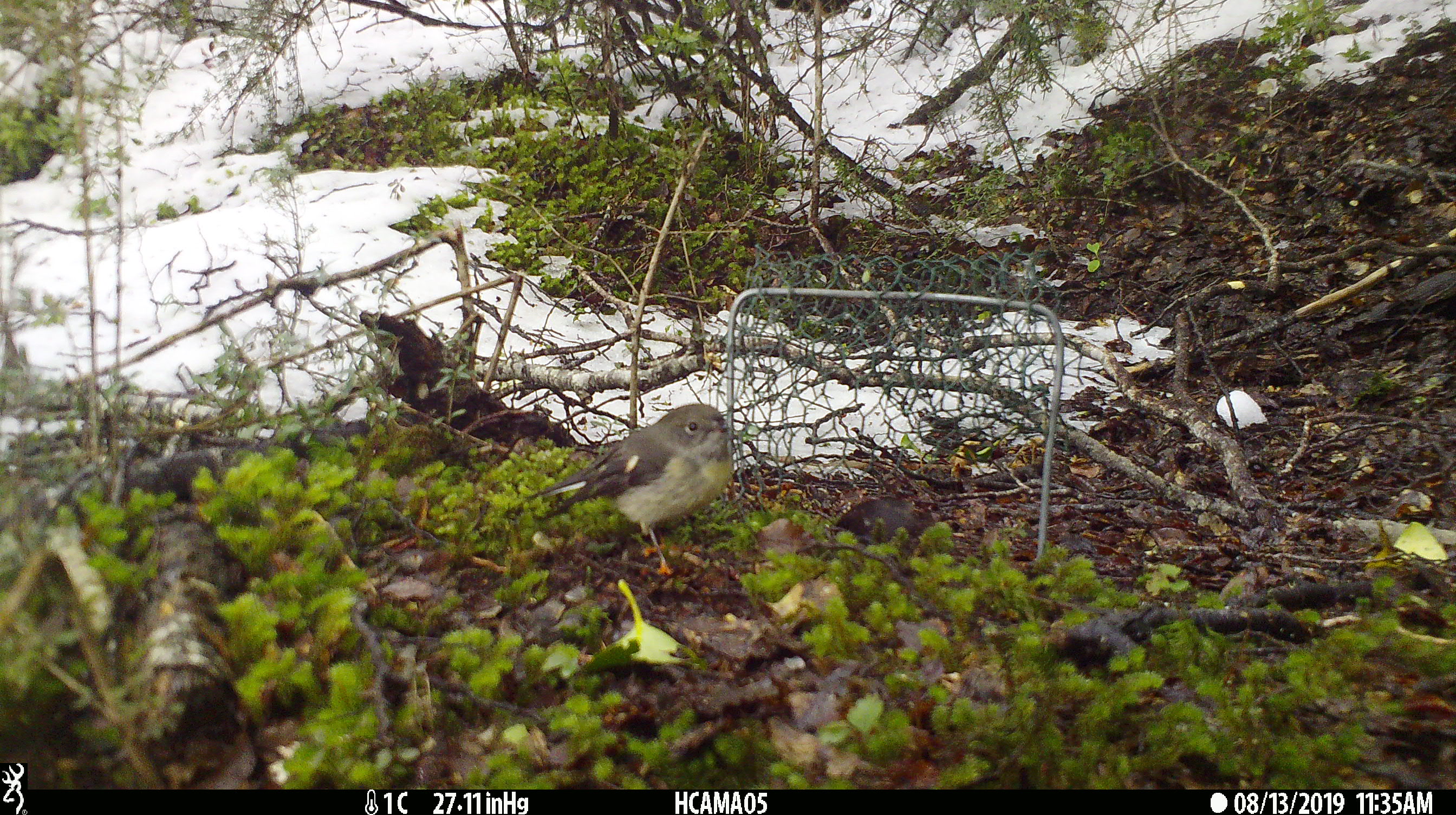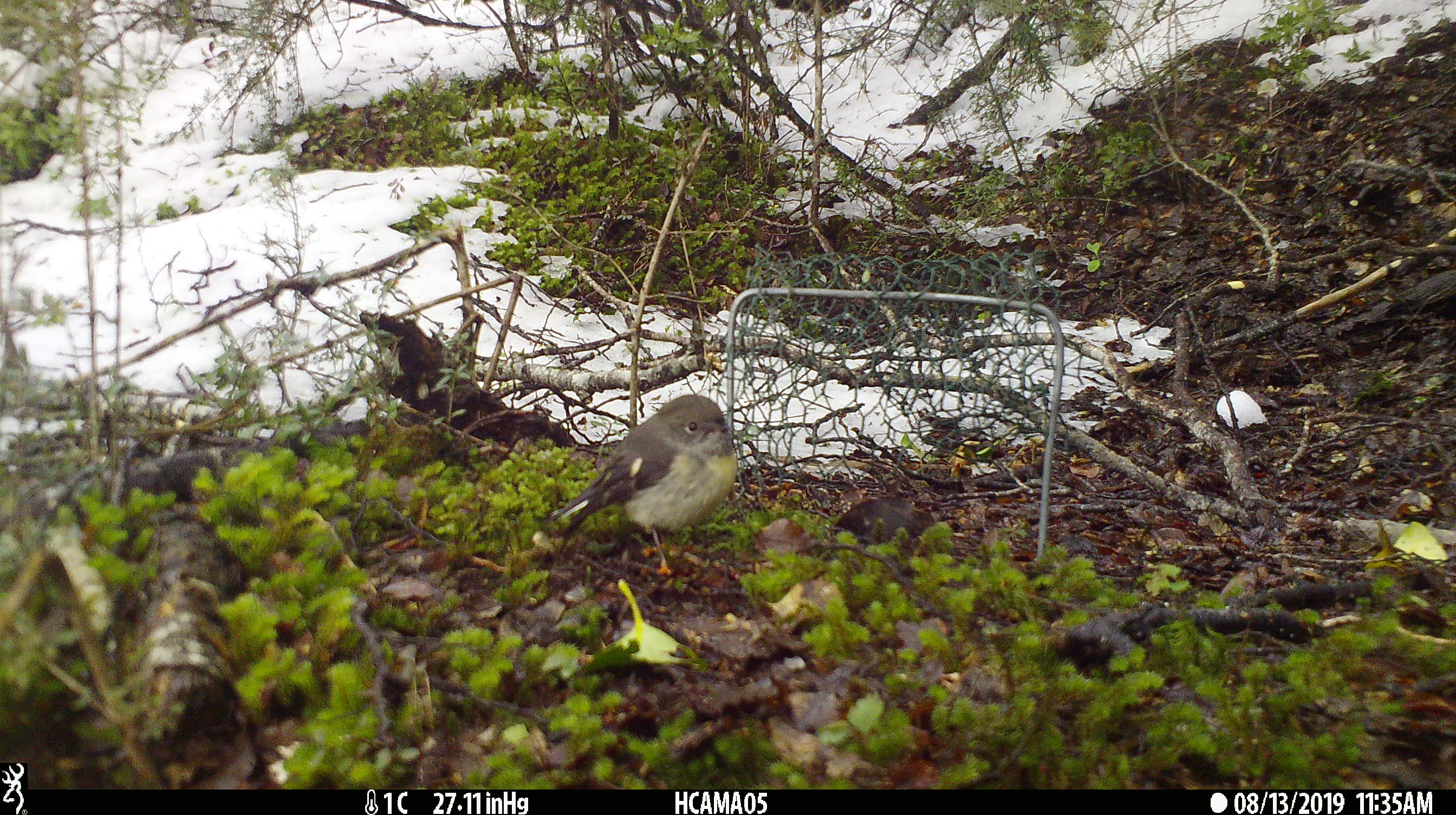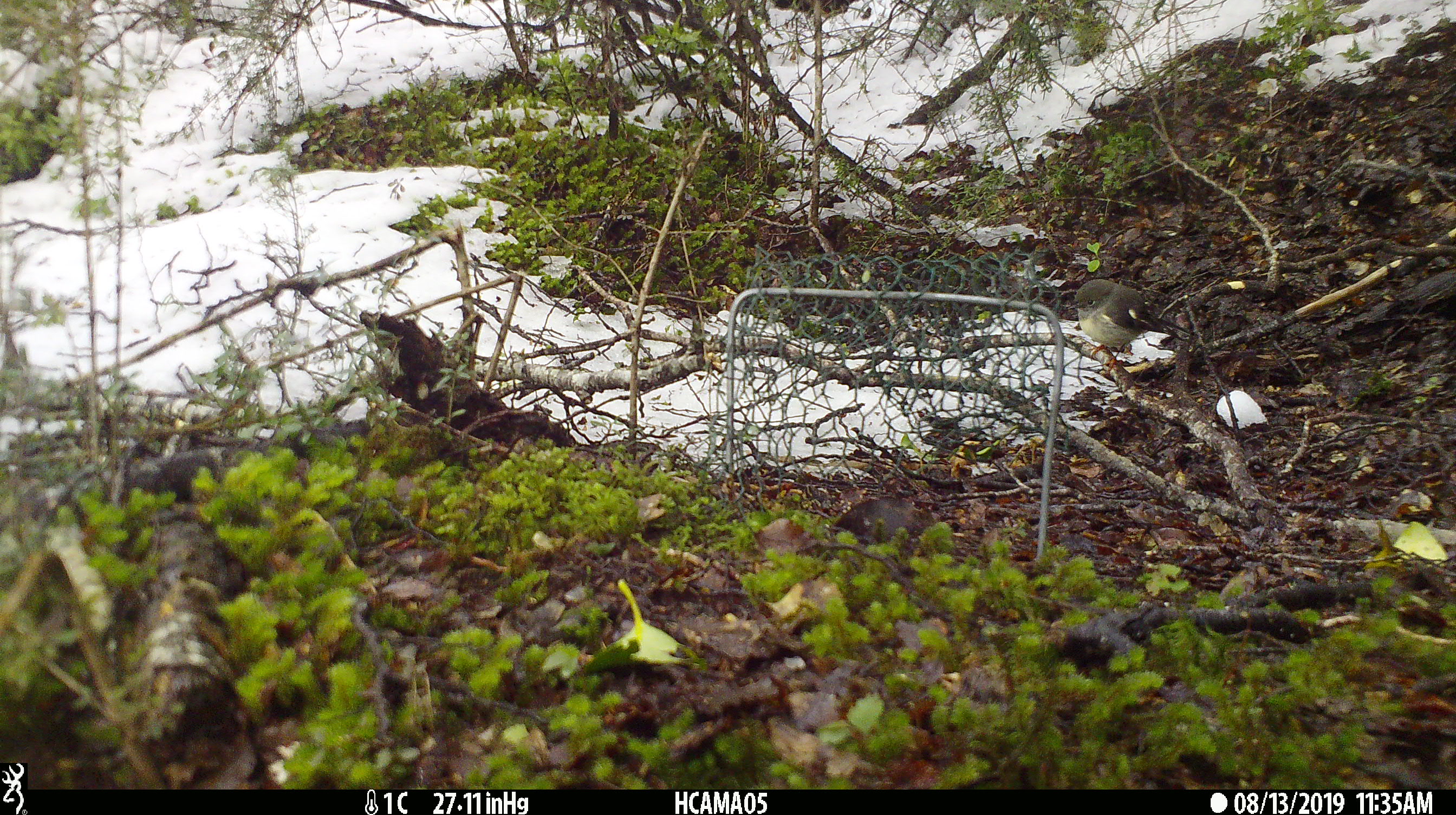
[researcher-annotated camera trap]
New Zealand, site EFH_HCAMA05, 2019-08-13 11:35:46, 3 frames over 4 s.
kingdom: Animalia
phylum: Chordata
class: Aves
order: Passeriformes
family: Petroicidae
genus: Petroica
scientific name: Petroica australis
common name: new zealand robin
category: robin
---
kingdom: Animalia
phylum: Chordata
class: Aves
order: Passeriformes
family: Petroicidae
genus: Petroica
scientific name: Petroica macrocephala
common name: tomtit